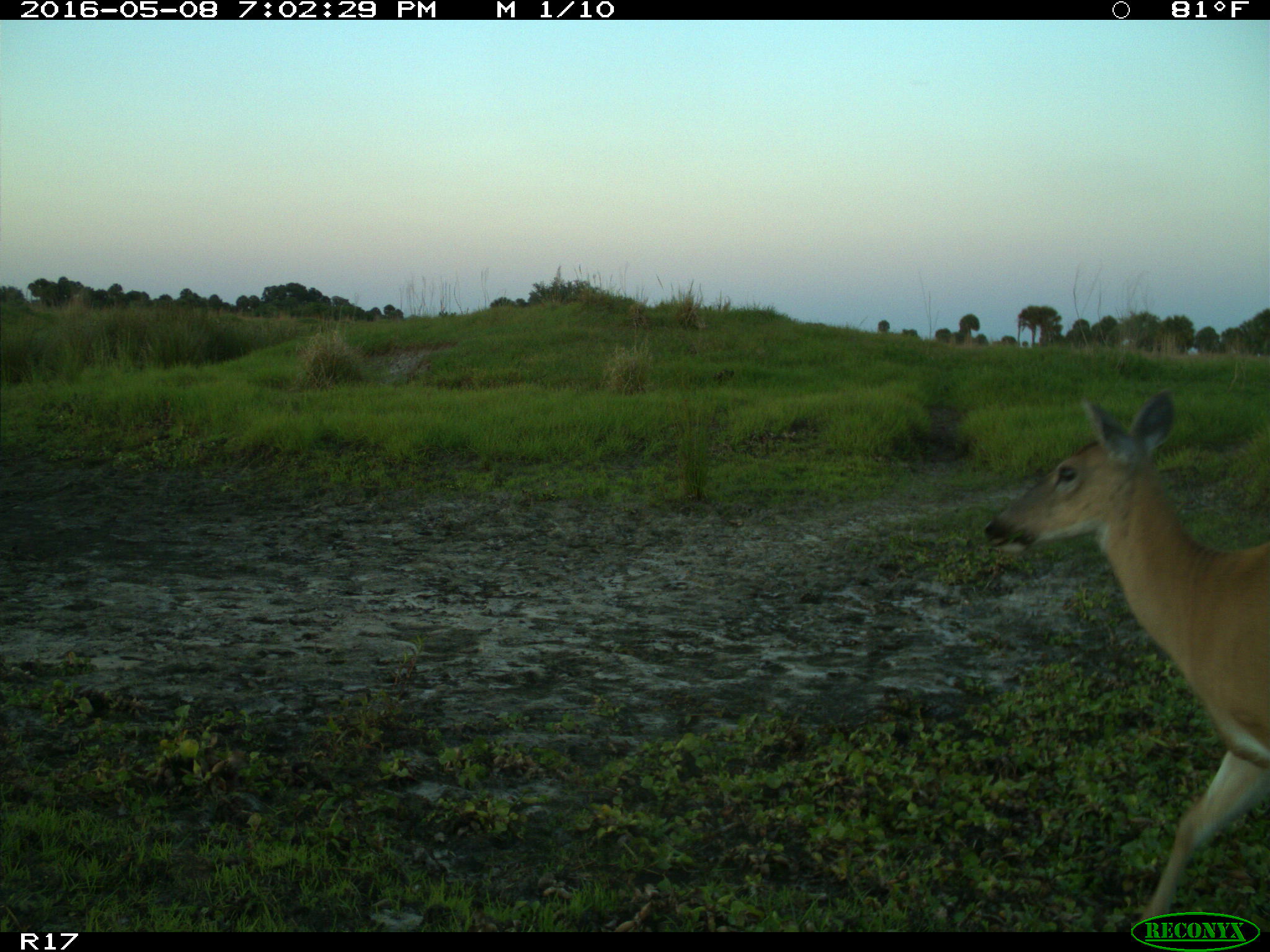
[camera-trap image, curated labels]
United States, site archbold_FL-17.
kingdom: Animalia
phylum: Chordata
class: Mammalia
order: Artiodactyla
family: Cervidae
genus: Odocoileus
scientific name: Odocoileus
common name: deer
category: unidentified deer